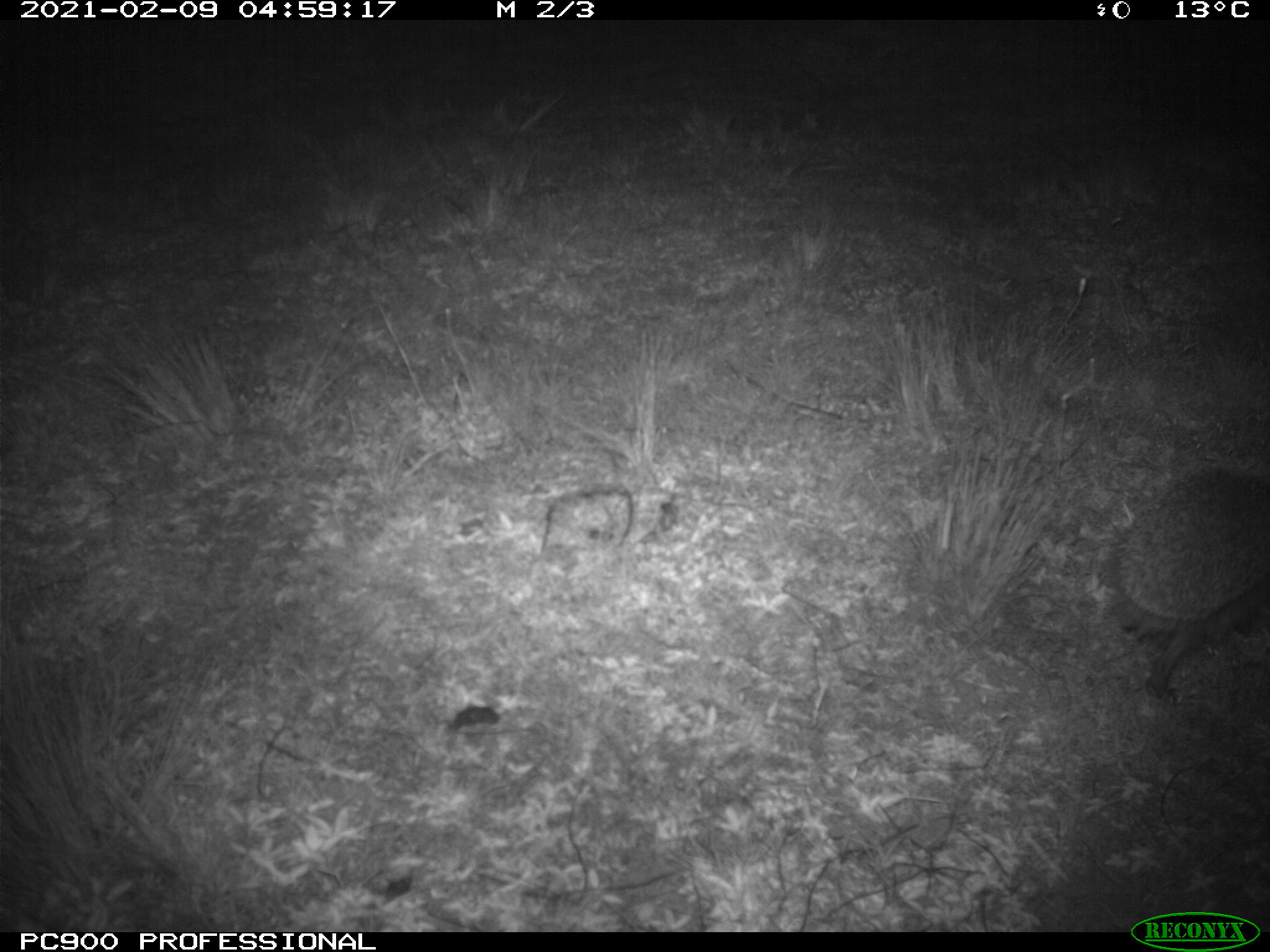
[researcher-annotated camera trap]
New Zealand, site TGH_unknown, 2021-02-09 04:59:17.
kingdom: Animalia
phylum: Chordata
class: Mammalia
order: Eulipotyphla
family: Erinaceidae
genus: Erinaceus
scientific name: Erinaceus europaeus europaeus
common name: european hedgehog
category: hedgehog